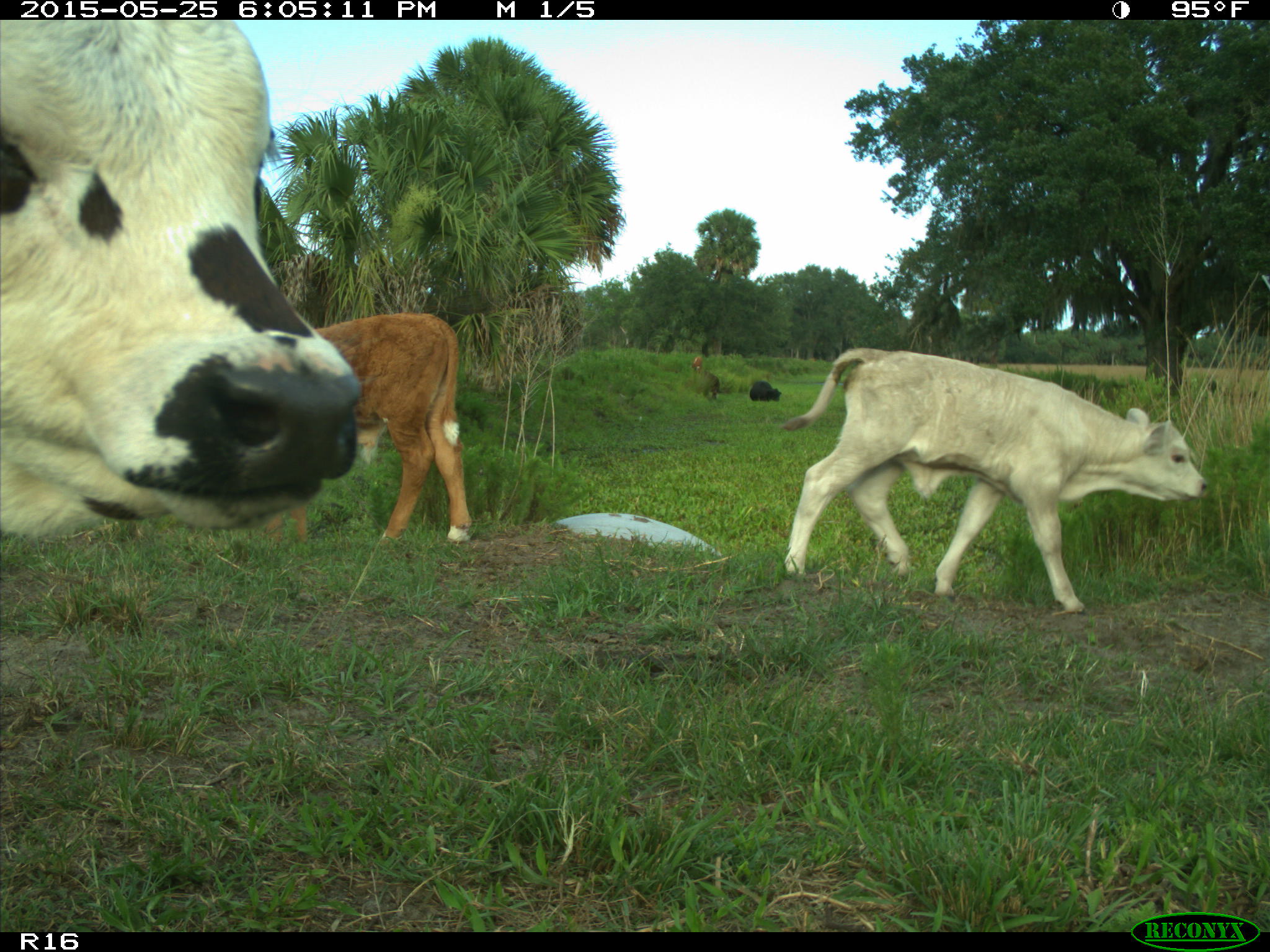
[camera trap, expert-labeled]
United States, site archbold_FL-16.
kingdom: Animalia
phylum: Chordata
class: Mammalia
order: Artiodactyla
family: Bovidae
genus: Bos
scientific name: Bos taurus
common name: domestic cow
Bos taurus (domestic cow).